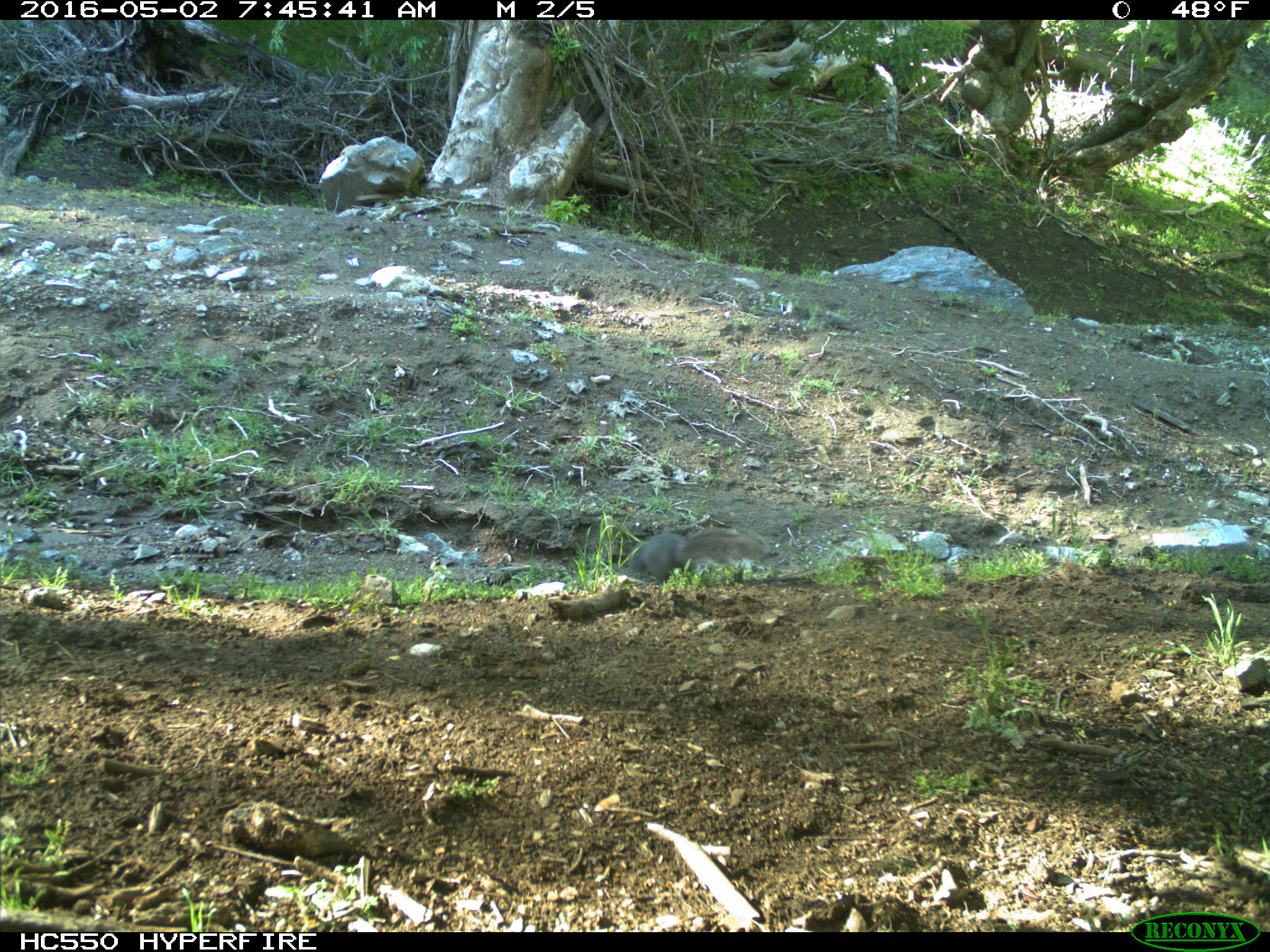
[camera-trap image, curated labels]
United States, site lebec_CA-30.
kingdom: Animalia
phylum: Chordata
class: Mammalia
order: Rodentia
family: Sciuridae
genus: Sciurus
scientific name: Sciurus carolinensis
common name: eastern gray squirrel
Sciurus carolinensis (eastern gray squirrel).